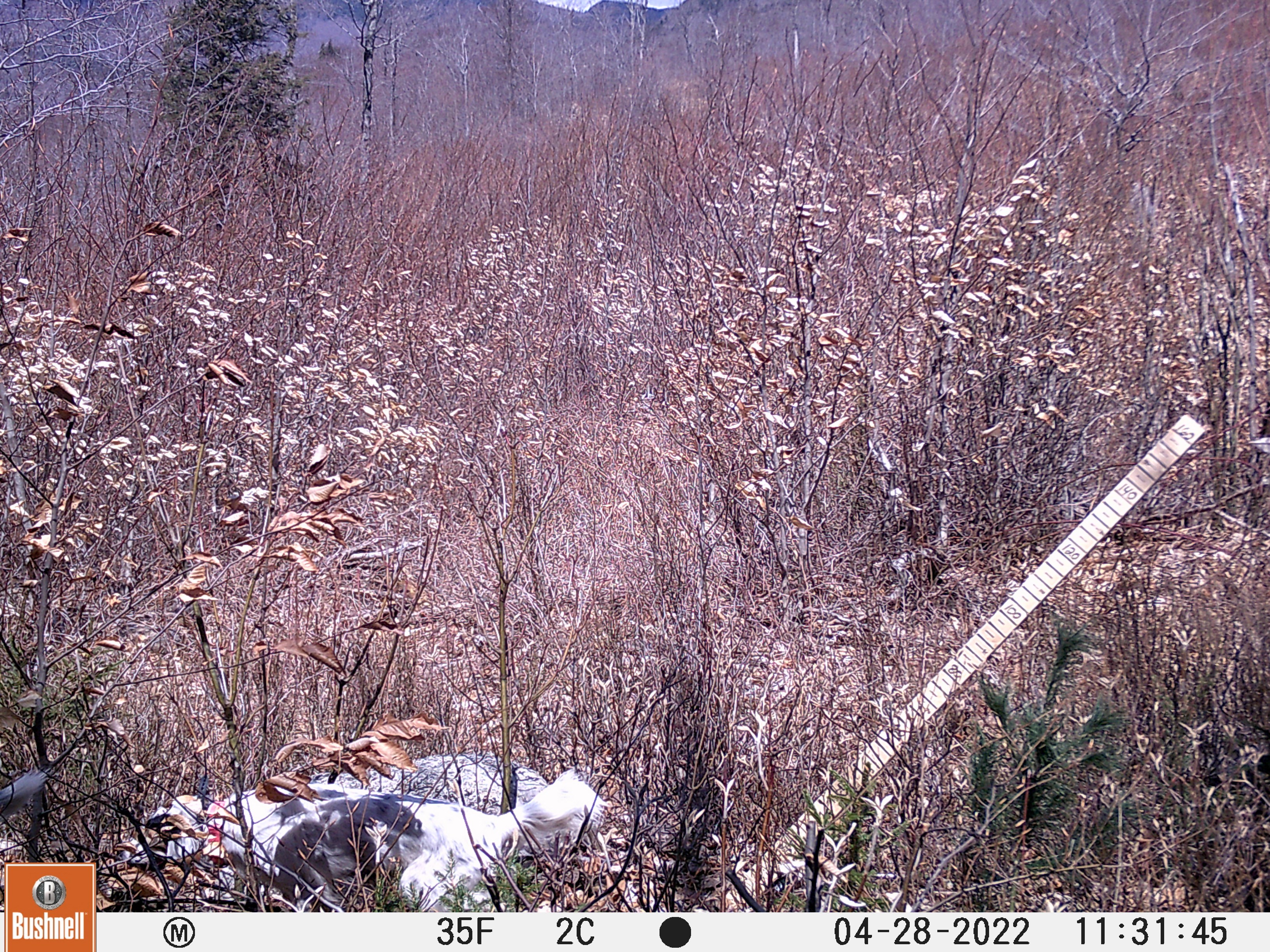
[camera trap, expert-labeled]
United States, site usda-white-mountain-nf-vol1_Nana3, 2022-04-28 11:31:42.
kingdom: Animalia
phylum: Chordata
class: Mammalia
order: Carnivora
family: Canidae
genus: Canis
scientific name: Canis familiaris familiaris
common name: domestic dog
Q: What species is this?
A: Domestic dog (Canis familiaris familiaris).